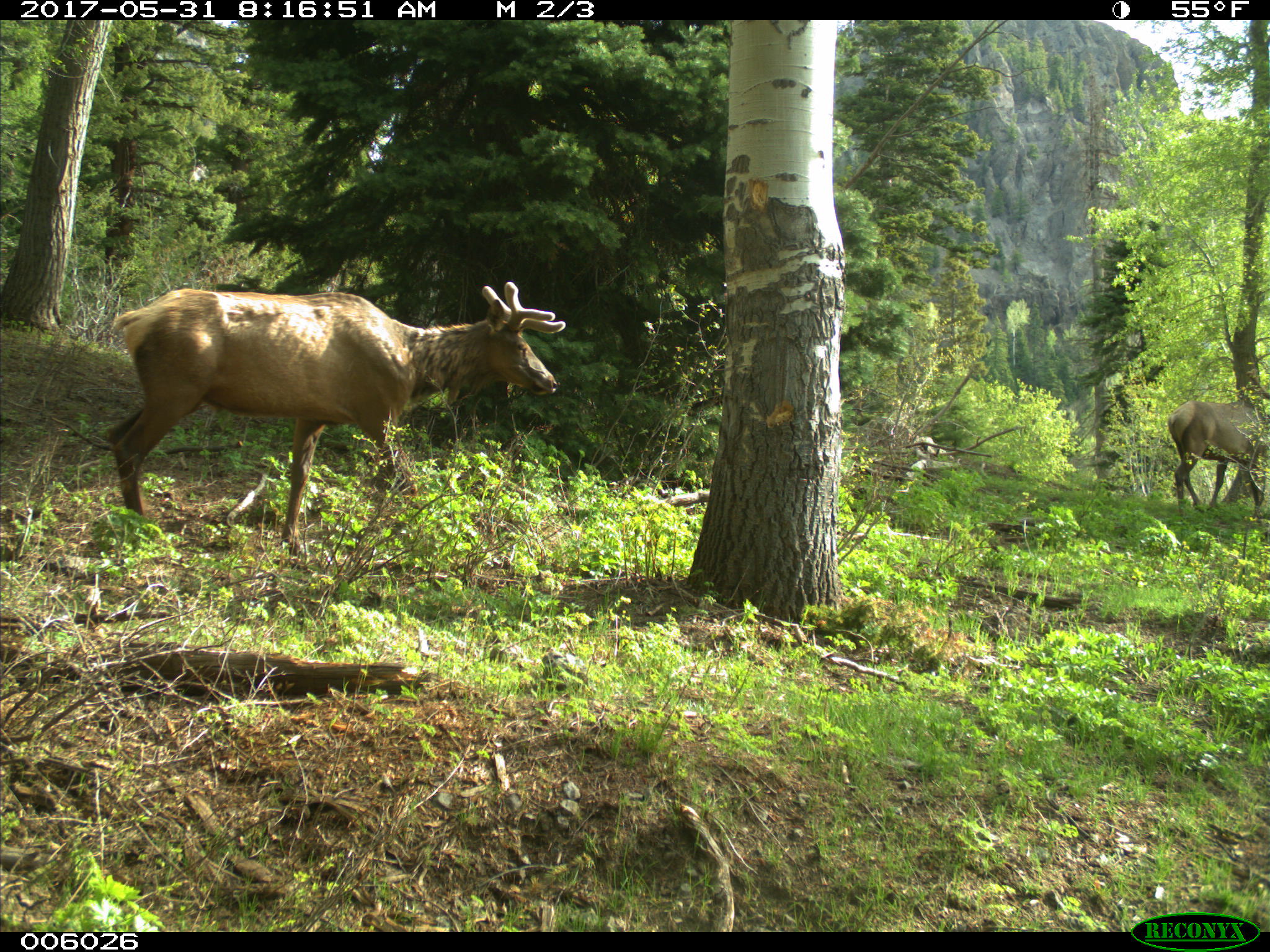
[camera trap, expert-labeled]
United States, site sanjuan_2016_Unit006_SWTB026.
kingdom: Animalia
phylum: Chordata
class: Mammalia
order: Artiodactyla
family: Cervidae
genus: Cervus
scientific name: Cervus elaphus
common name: red deer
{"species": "Cervus elaphus (red deer)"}